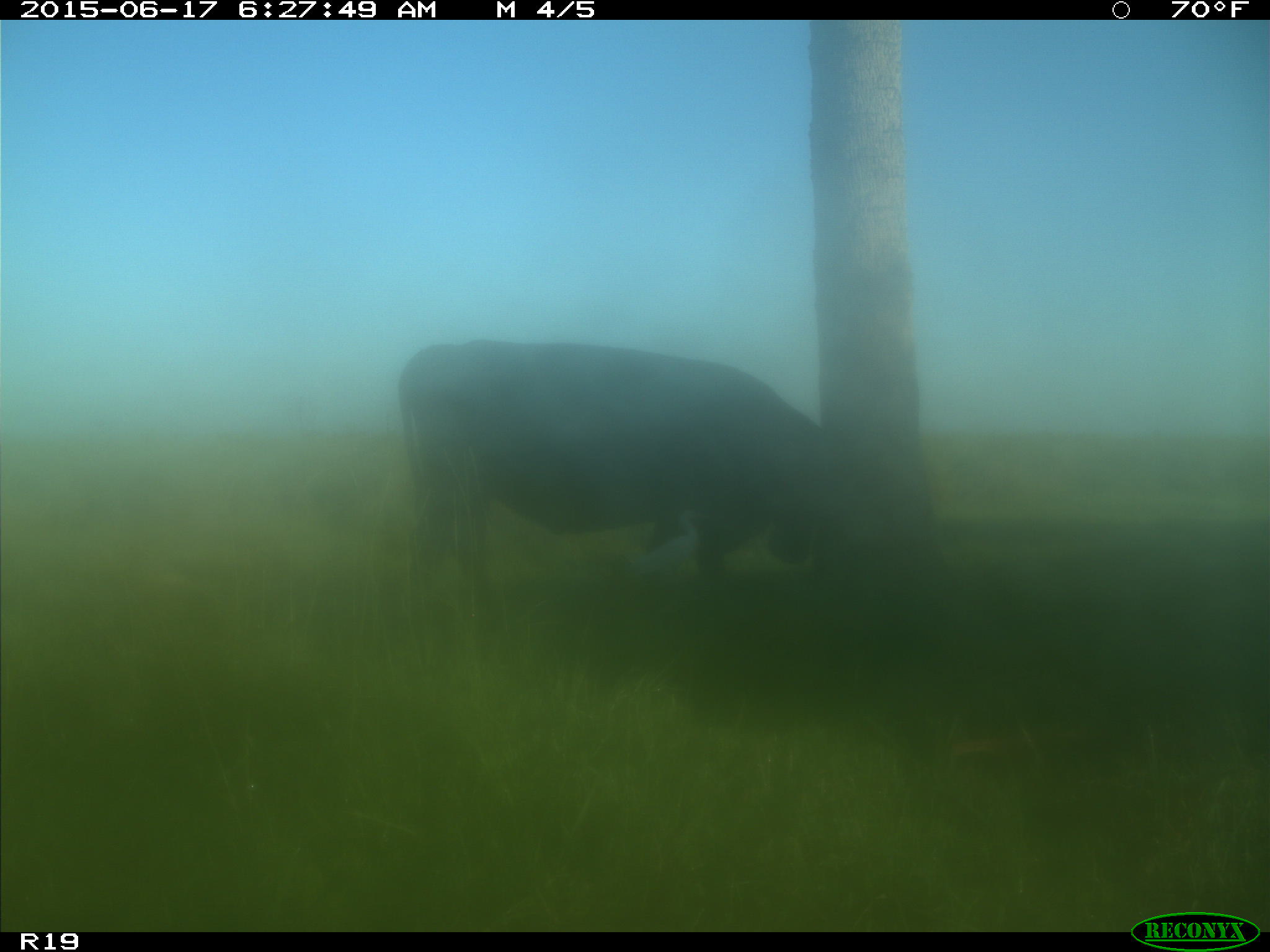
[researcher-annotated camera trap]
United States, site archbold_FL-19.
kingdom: Animalia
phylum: Chordata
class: Mammalia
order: Artiodactyla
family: Bovidae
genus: Bos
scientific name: Bos taurus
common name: domestic cow